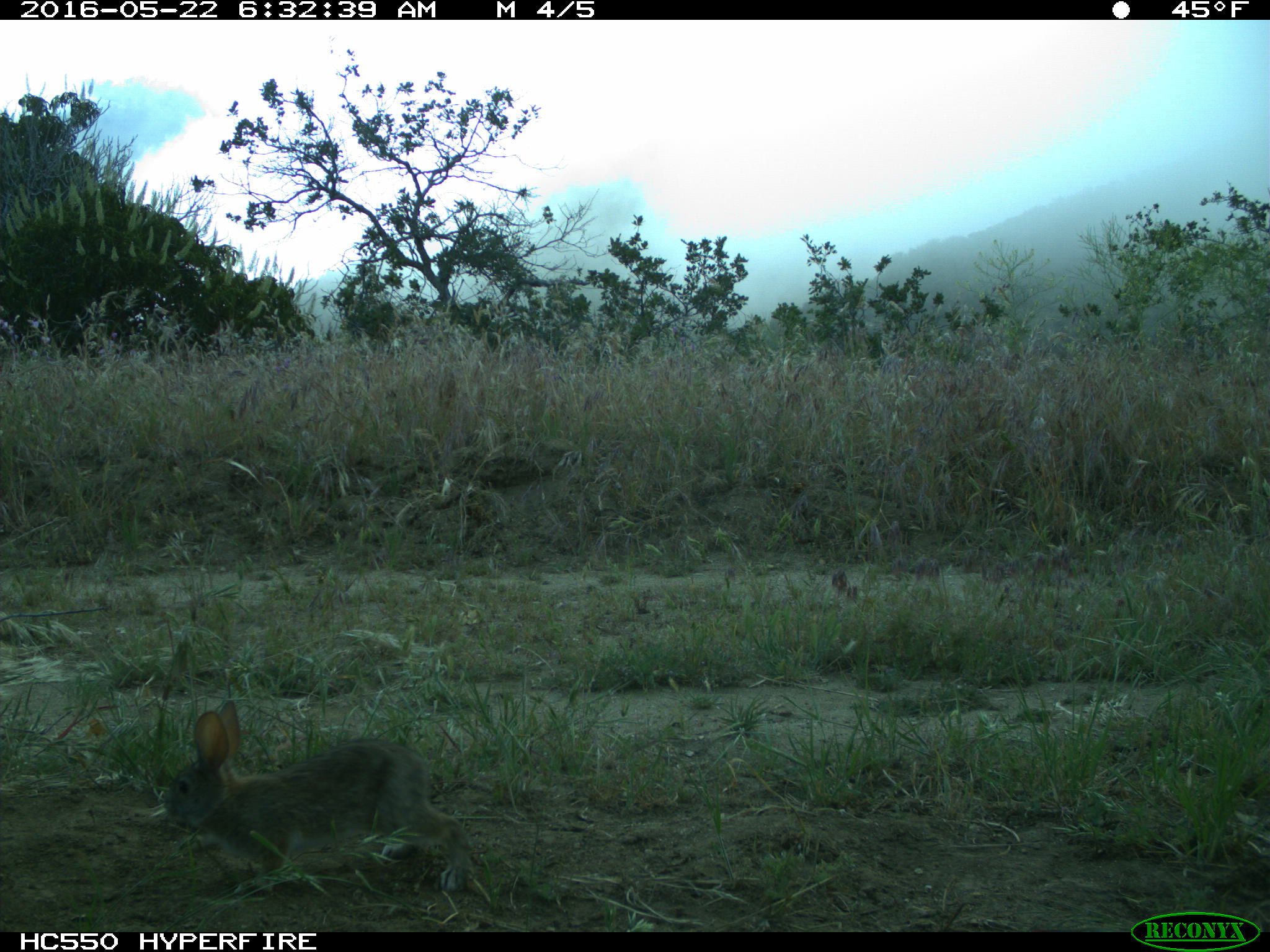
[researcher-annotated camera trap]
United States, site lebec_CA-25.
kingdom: Animalia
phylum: Chordata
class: Mammalia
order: Lagomorpha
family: Leporidae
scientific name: Leporidae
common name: rabbits and hares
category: unidentified rabbit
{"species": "unidentified rabbit (rabbits and hares) (Leporidae)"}